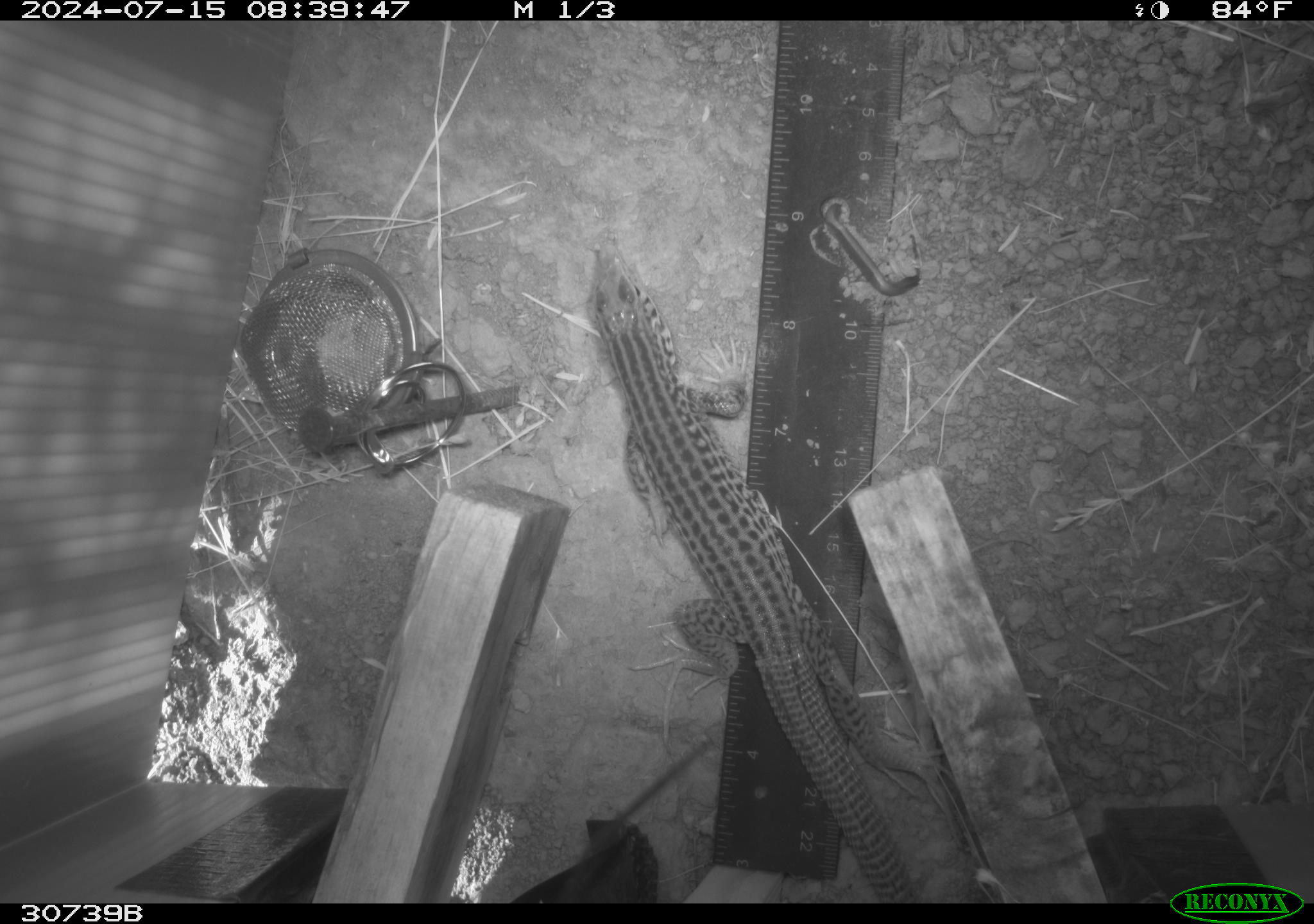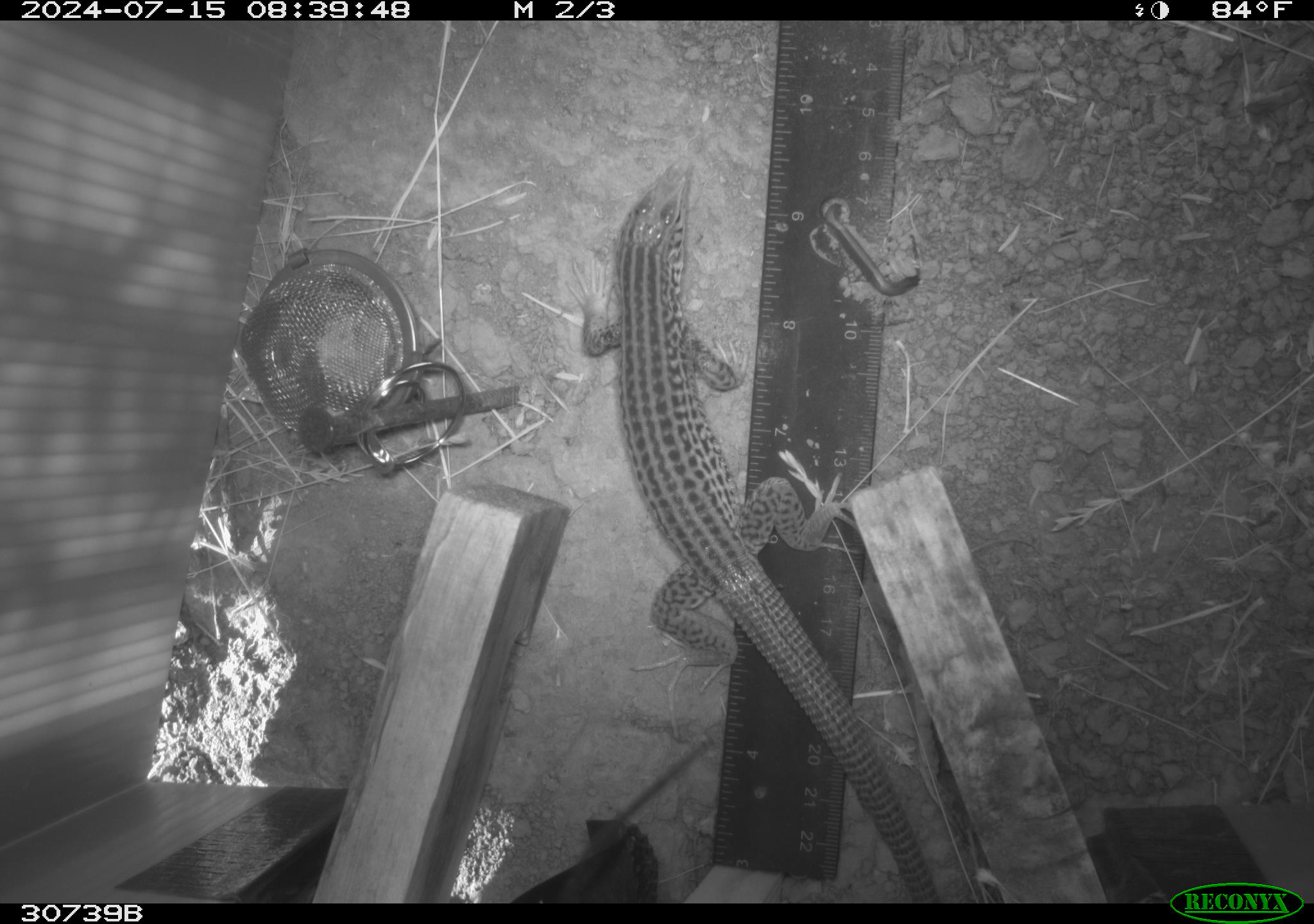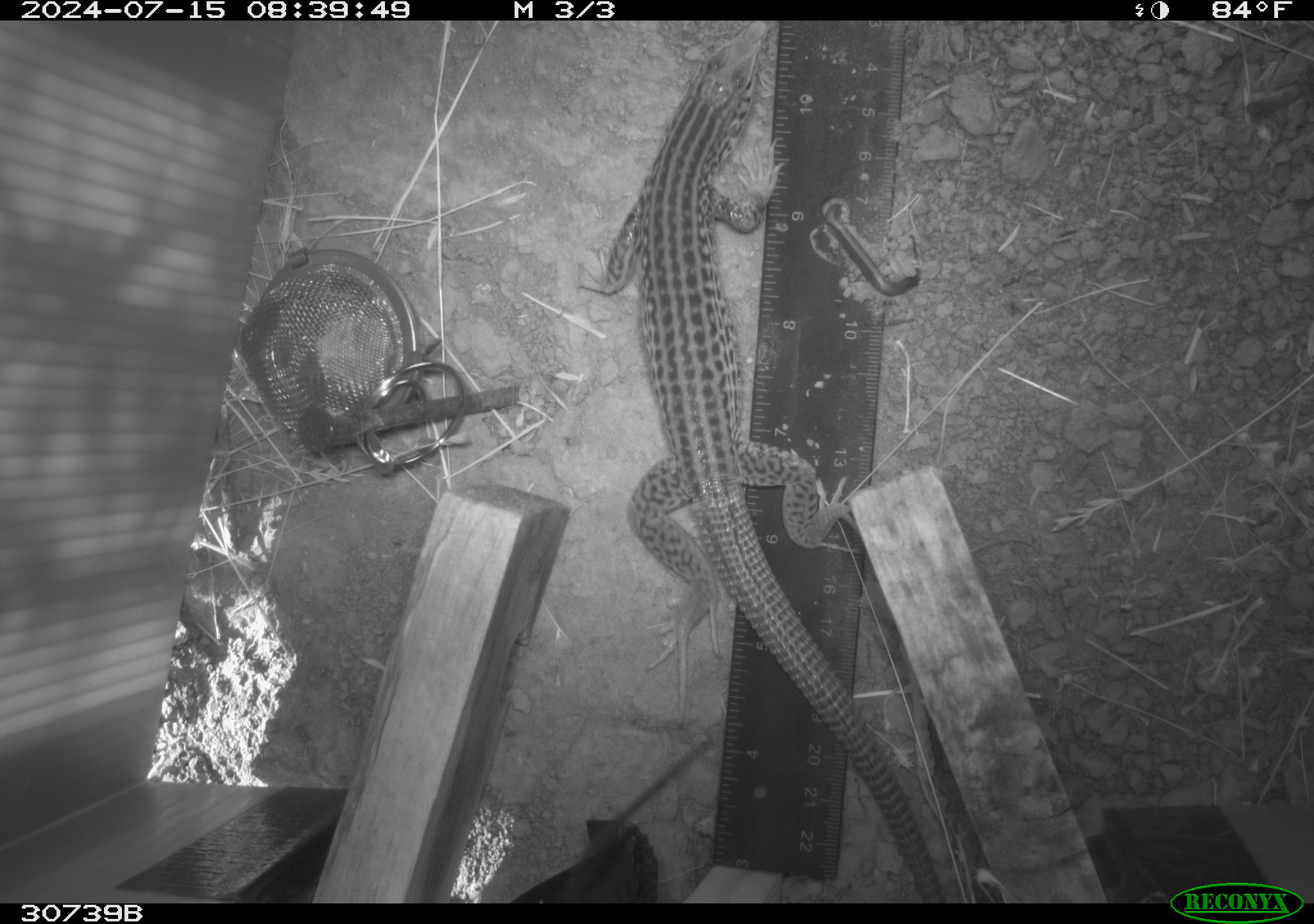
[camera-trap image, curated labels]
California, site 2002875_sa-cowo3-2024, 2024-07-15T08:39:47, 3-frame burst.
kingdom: Animalia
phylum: Chordata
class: Reptilia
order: Squamata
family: Teiidae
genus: Aspidoscelis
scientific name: Aspidoscelis tigris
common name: western whiptail